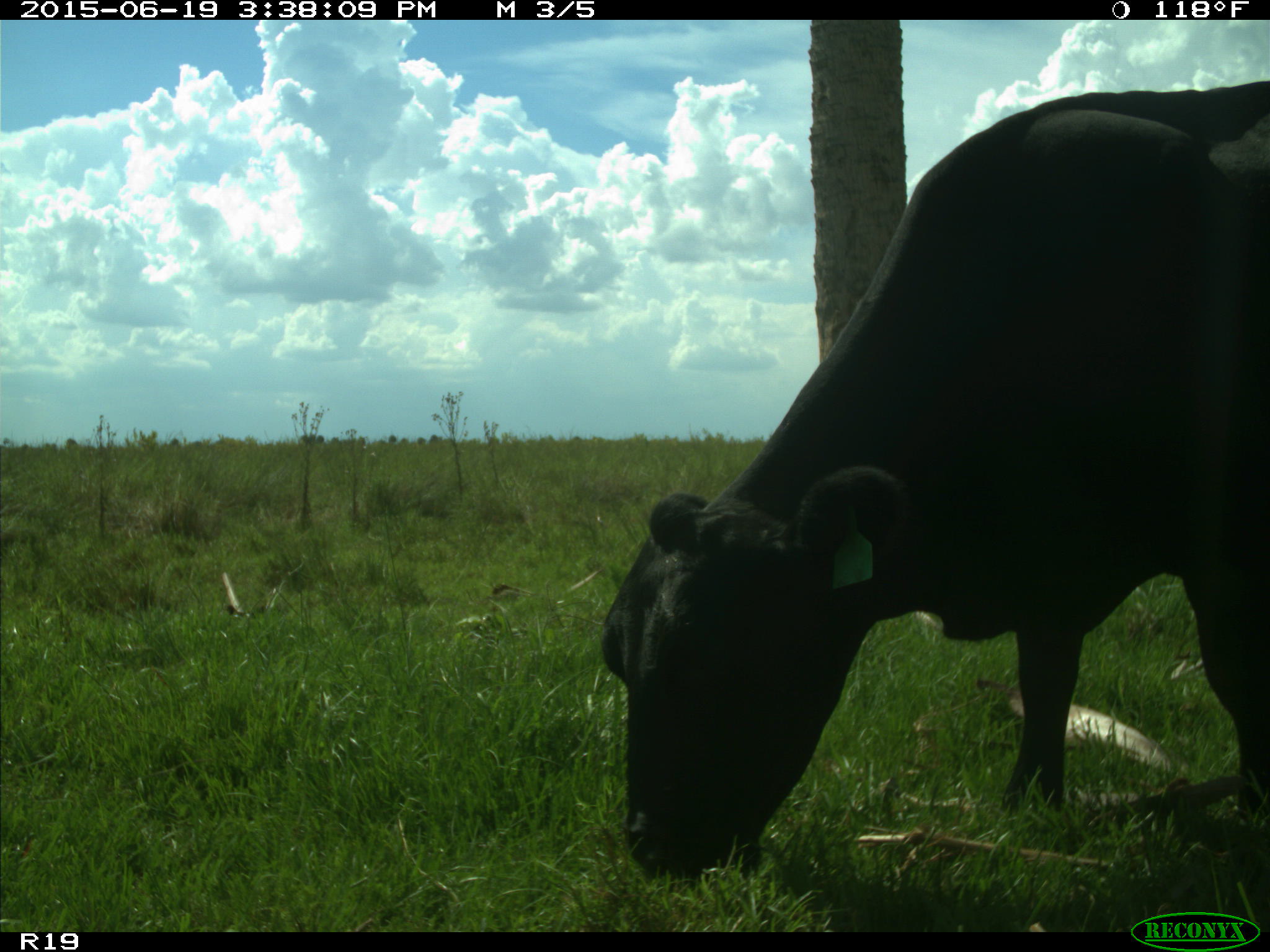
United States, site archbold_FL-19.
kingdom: Animalia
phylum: Chordata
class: Mammalia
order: Artiodactyla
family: Bovidae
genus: Bos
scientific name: Bos taurus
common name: domestic cow